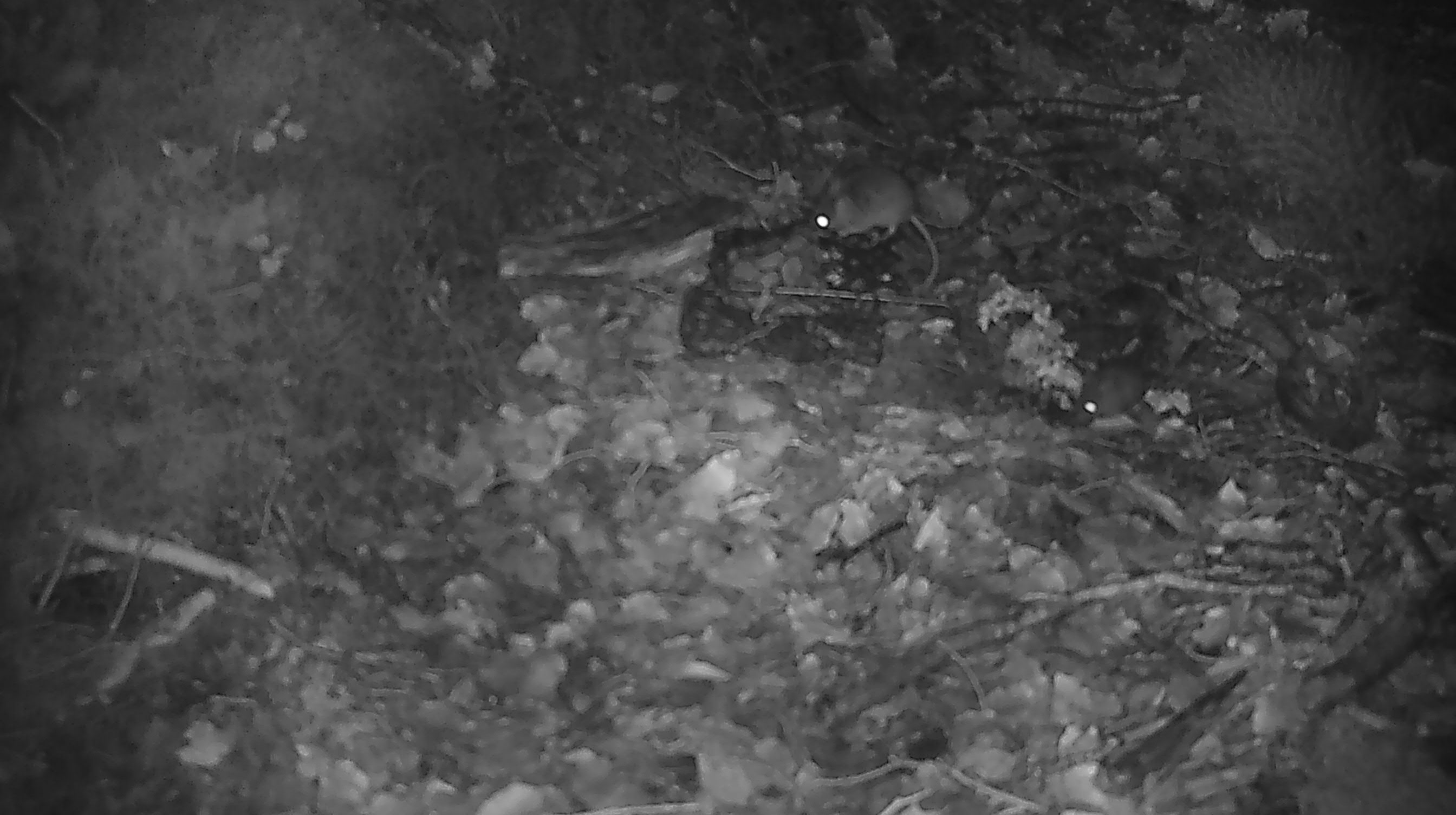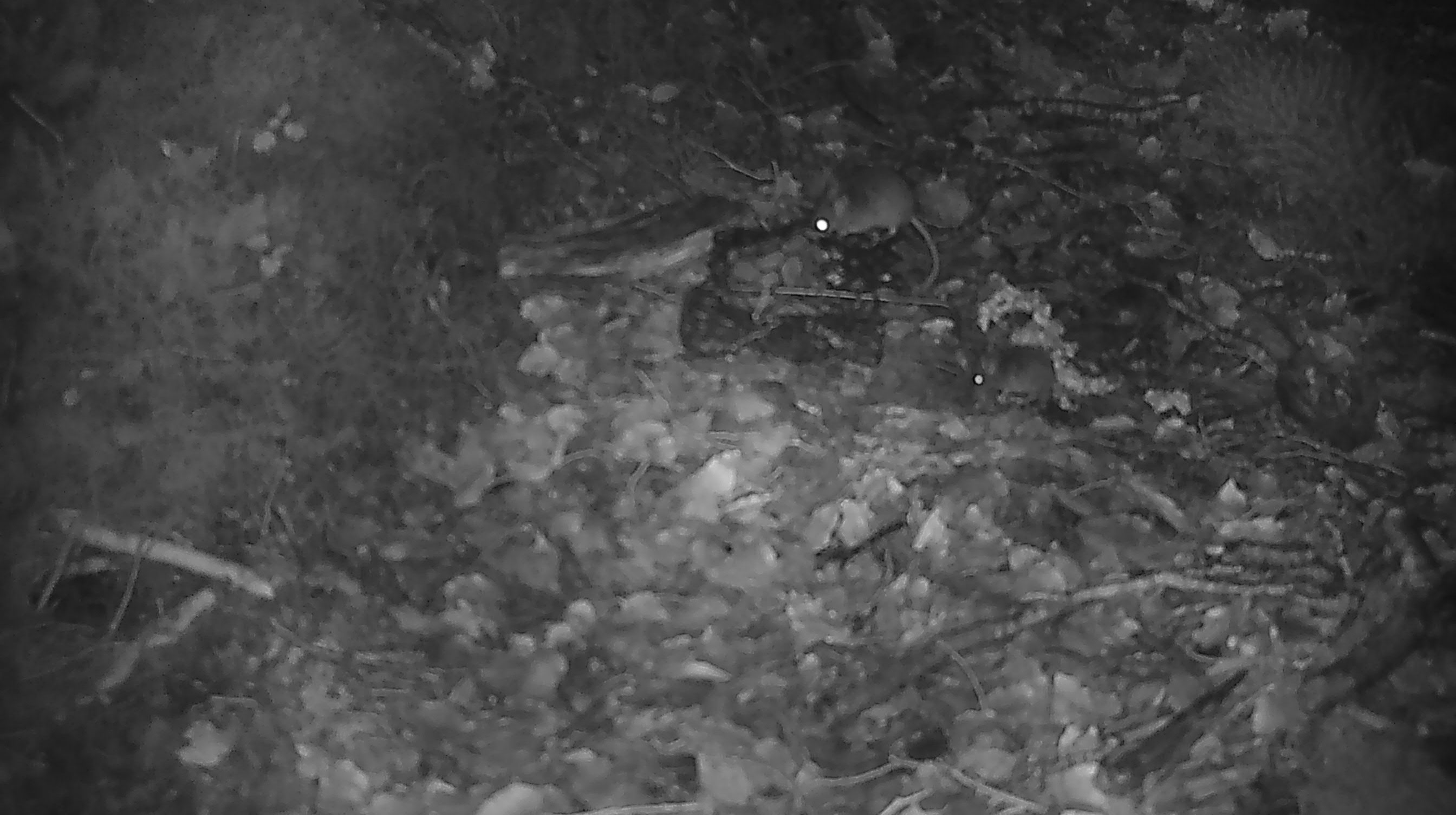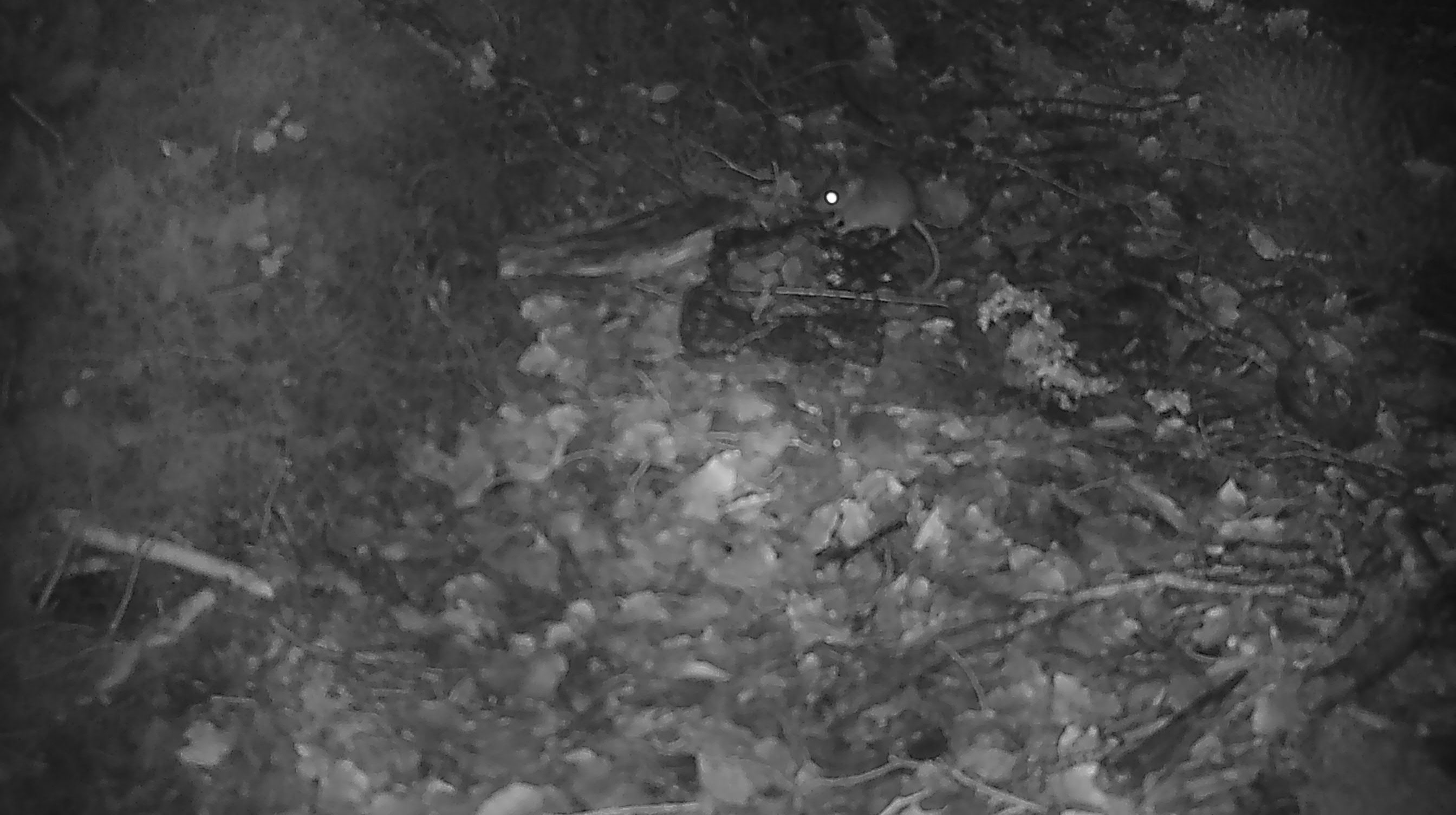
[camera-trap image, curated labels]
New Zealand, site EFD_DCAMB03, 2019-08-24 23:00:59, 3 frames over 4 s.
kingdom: Animalia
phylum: Chordata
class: Mammalia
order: Rodentia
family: Muridae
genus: Mus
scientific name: Mus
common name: mouse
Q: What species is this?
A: Mouse (Mus).